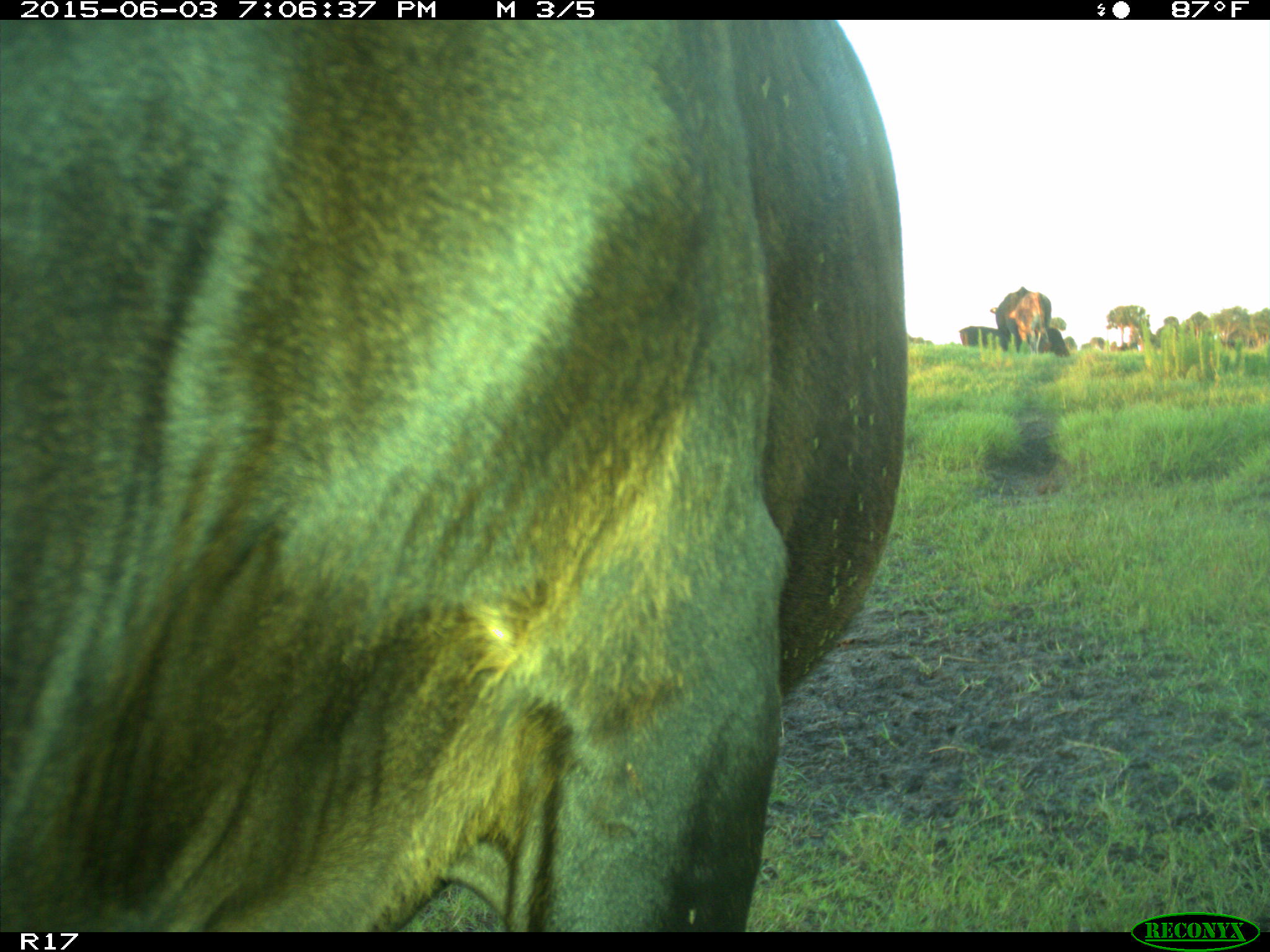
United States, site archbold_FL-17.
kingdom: Animalia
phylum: Chordata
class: Mammalia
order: Artiodactyla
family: Bovidae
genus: Bos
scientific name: Bos taurus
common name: domestic cow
Bos taurus (domestic cow).